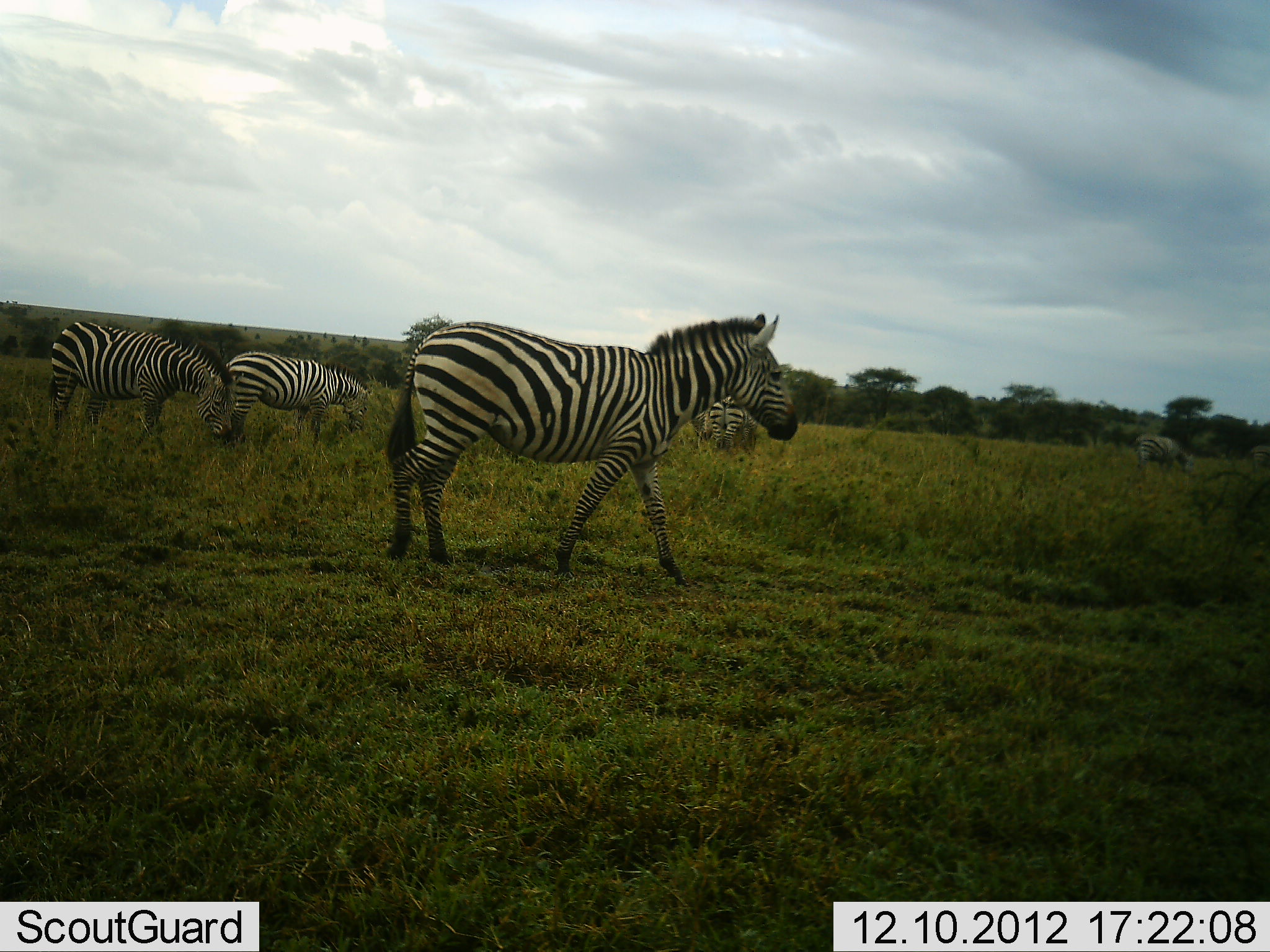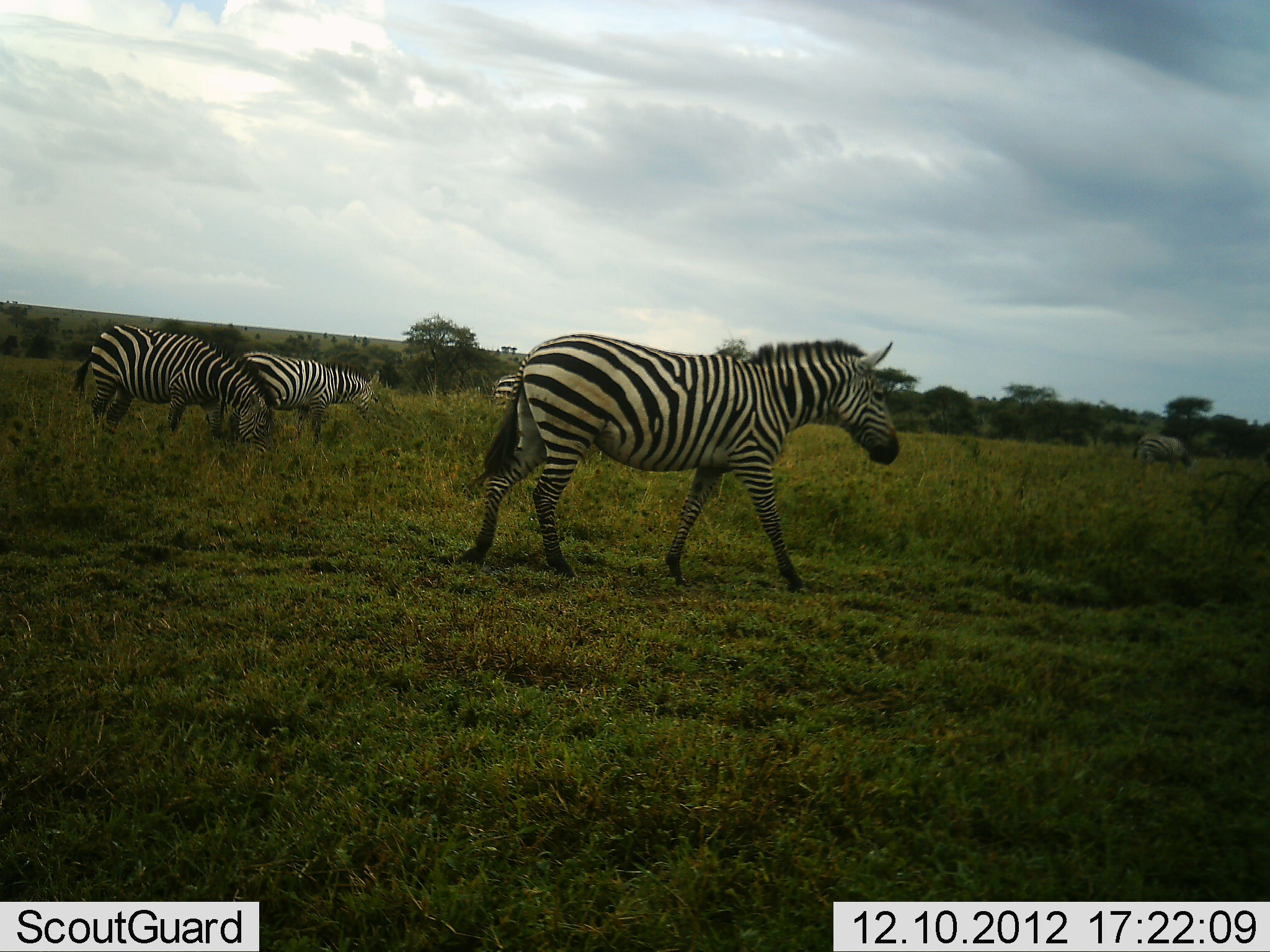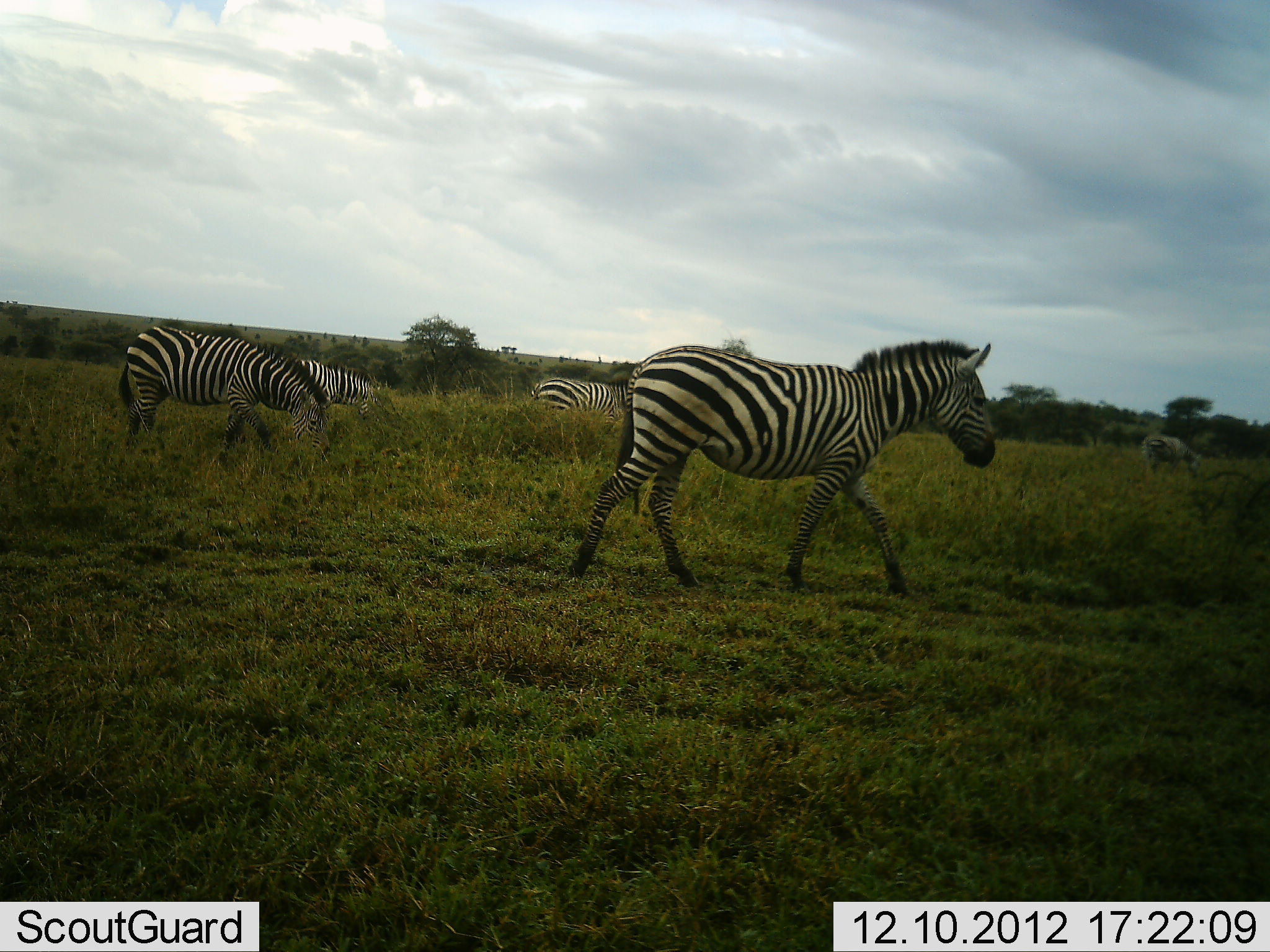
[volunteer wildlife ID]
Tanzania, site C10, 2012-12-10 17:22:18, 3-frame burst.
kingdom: Animalia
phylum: Chordata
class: Mammalia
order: Perissodactyla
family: Equidae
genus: Equus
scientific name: Equus quagga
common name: plains zebra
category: zebra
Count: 5.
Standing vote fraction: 24%.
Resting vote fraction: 2%.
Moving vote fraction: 83%.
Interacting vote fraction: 0%.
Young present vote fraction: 0%.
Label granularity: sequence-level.